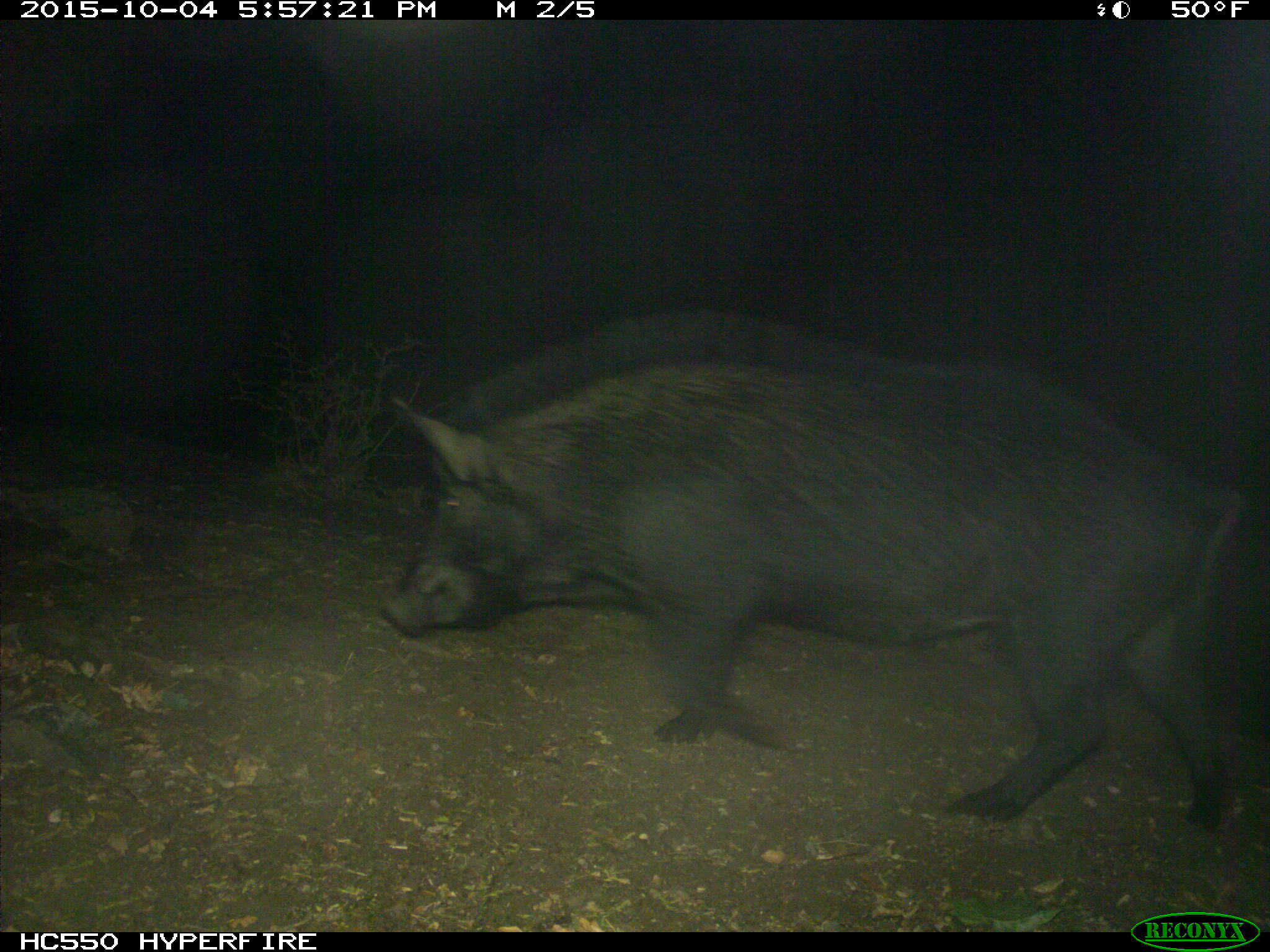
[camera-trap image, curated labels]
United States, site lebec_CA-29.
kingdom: Animalia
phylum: Chordata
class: Mammalia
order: Artiodactyla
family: Suidae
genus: Sus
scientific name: Sus scrofa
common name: wild boar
Sus scrofa (wild boar).